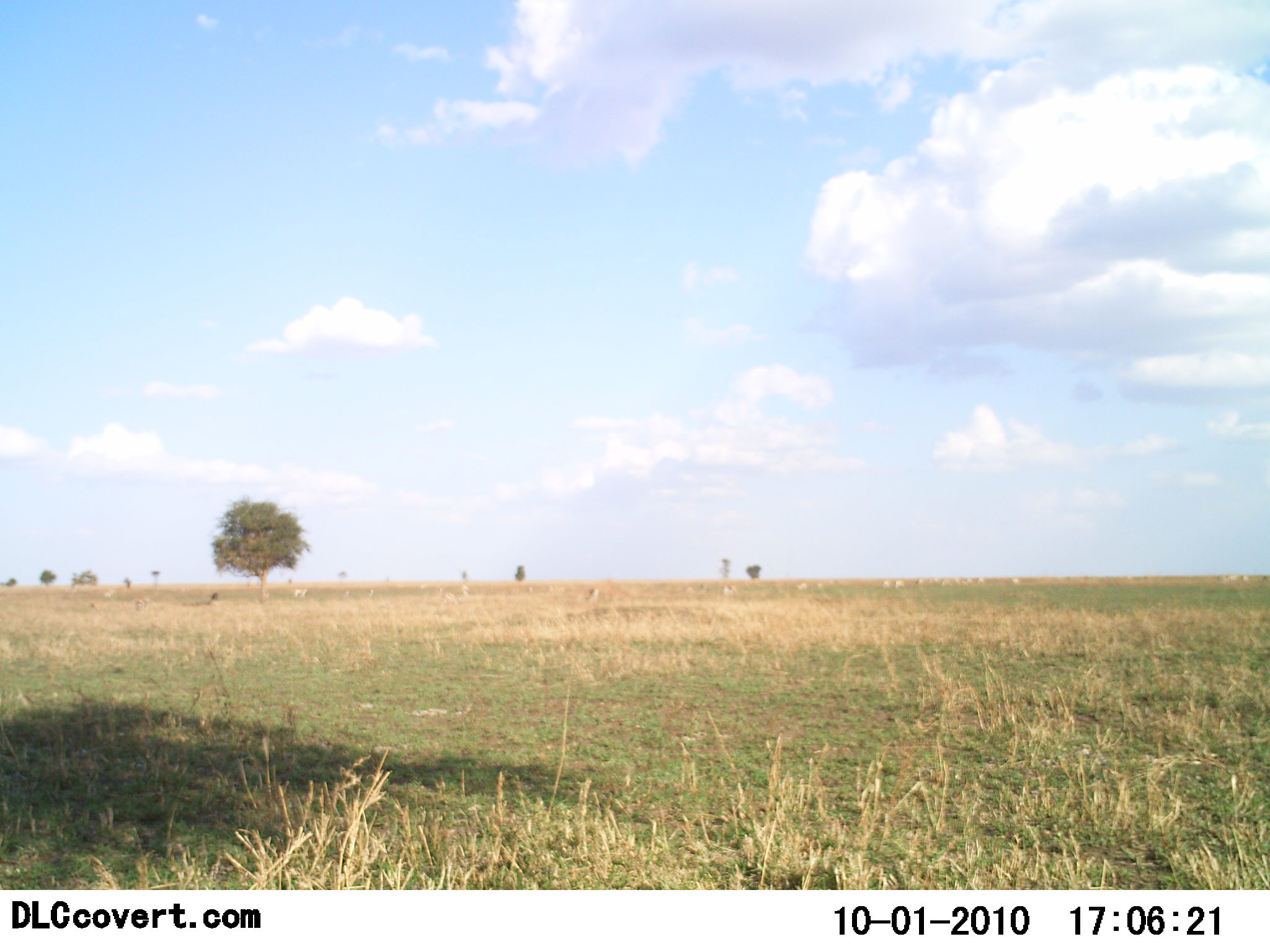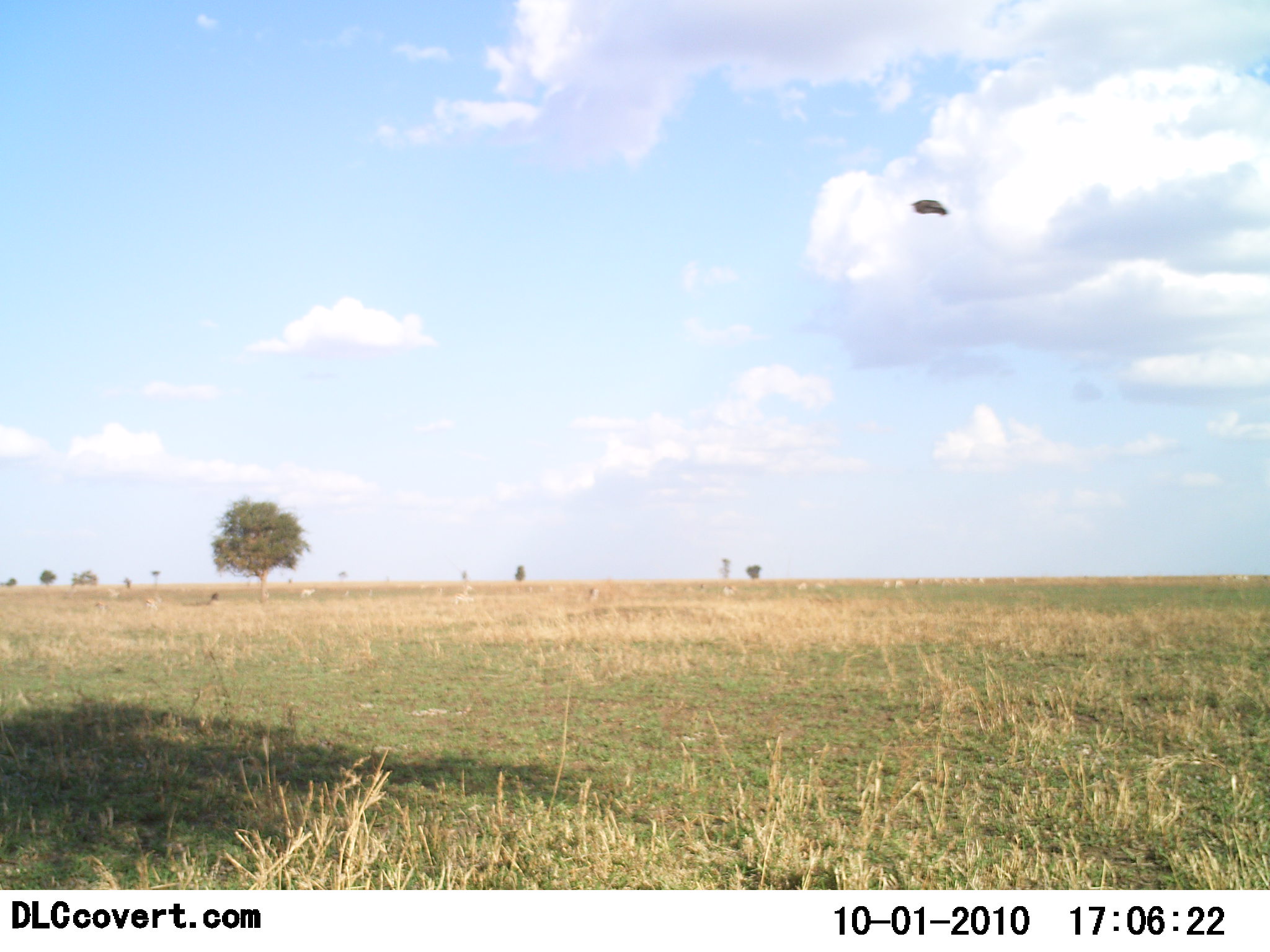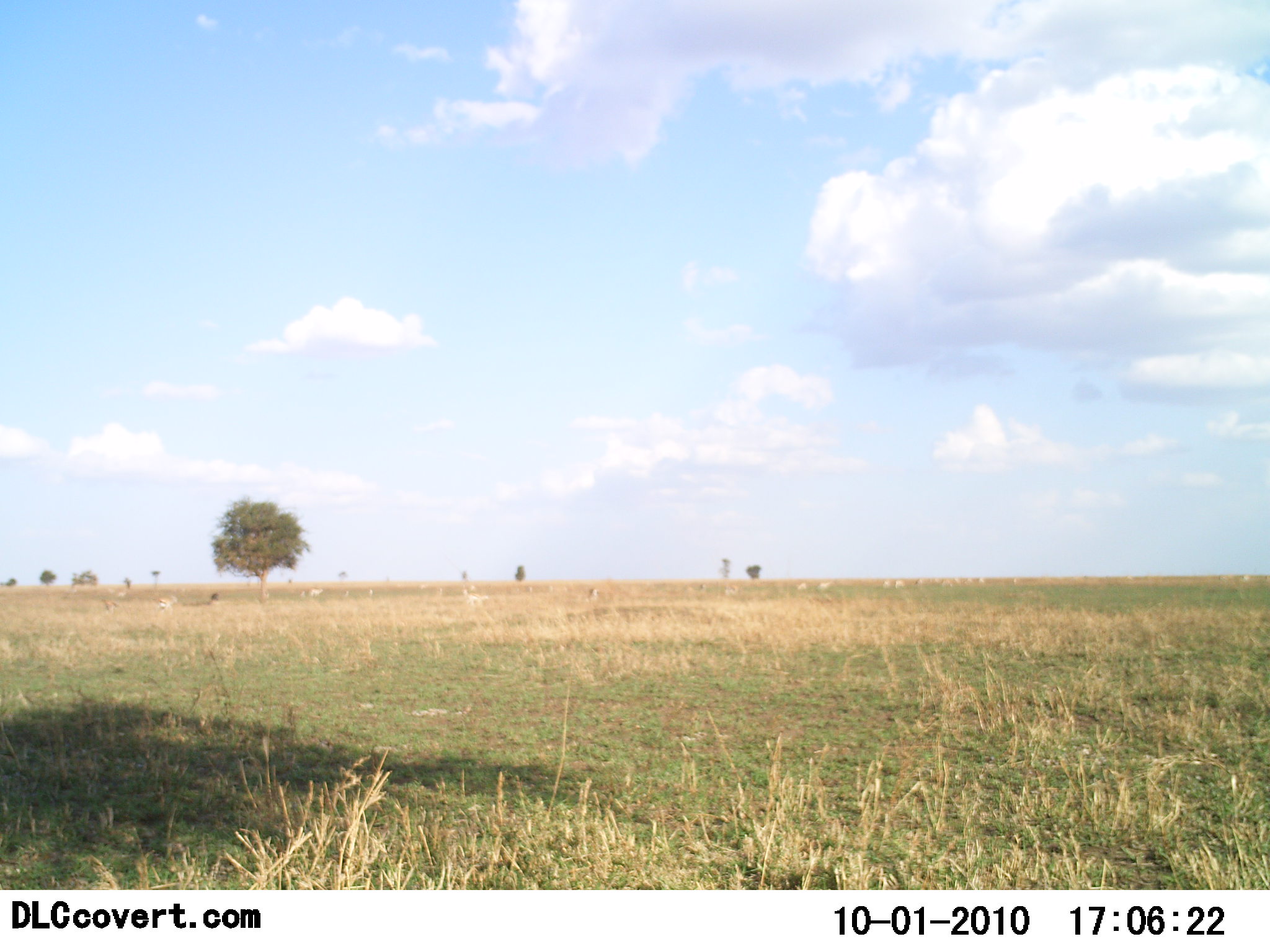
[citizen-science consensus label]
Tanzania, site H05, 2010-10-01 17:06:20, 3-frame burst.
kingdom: Animalia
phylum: Chordata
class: Aves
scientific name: Aves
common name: bird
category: otherbird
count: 1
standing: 0%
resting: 0%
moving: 100%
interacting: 0%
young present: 0%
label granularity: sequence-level